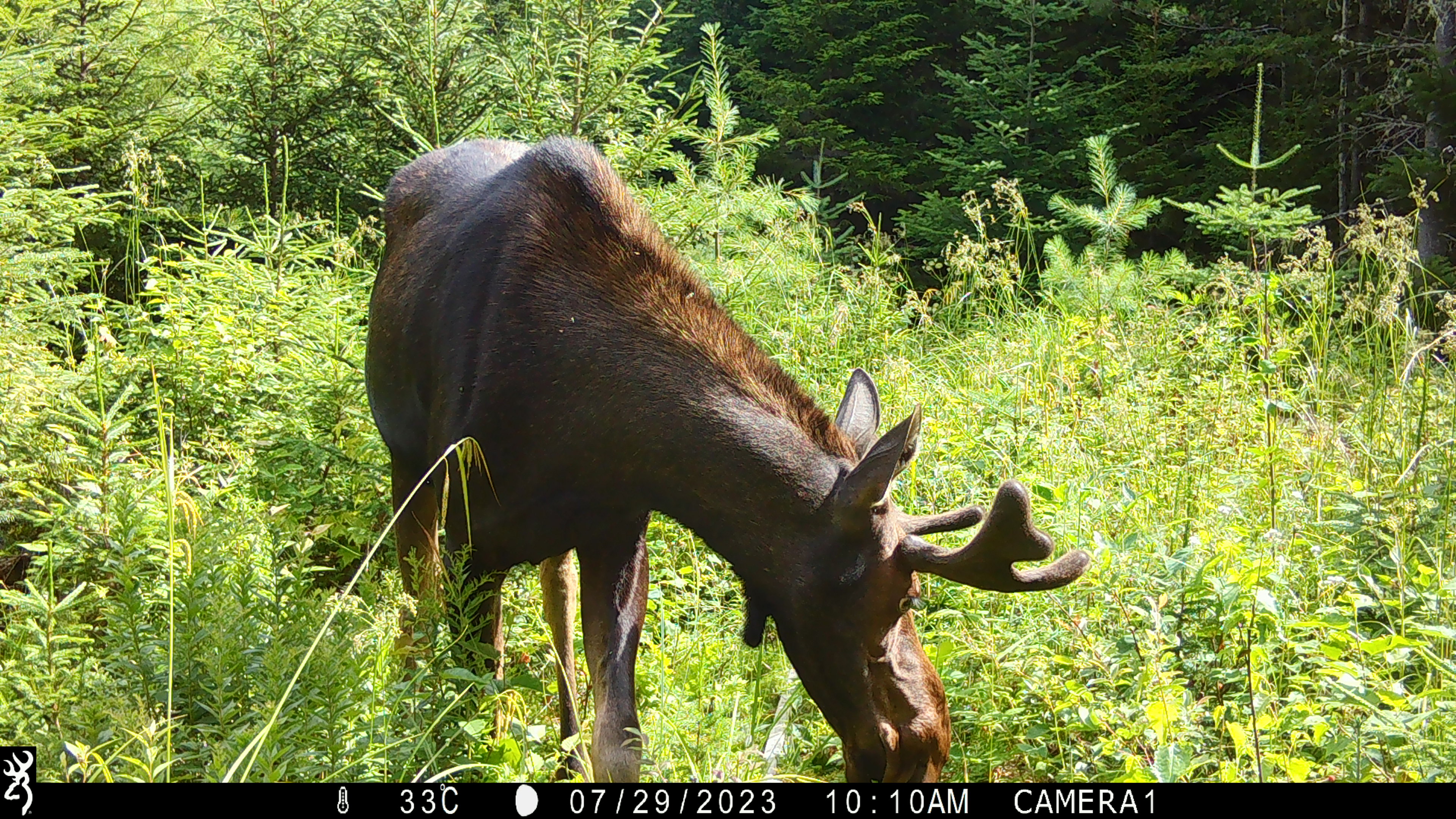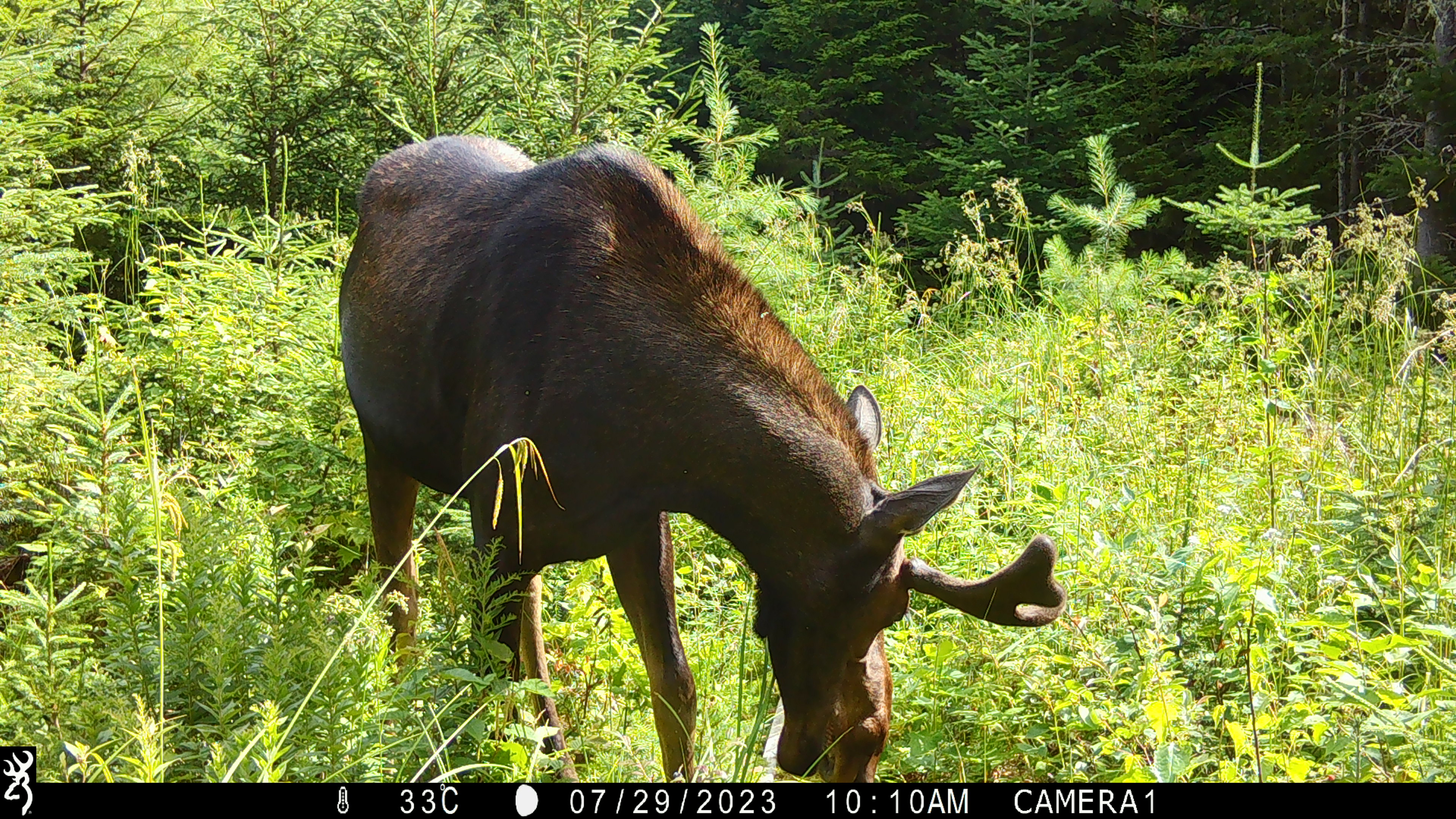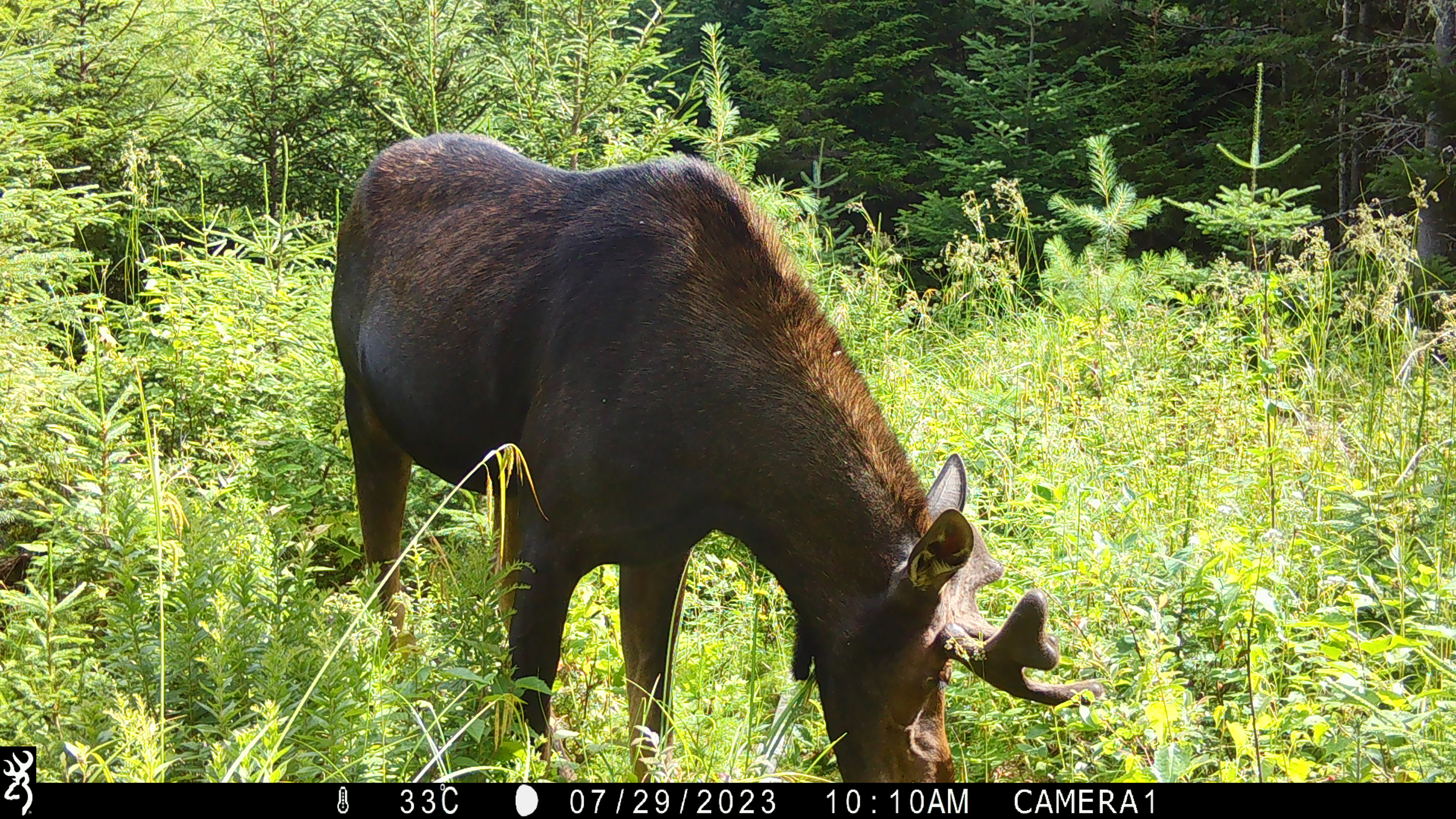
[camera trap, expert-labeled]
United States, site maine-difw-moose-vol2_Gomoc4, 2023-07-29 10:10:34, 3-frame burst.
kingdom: Animalia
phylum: Chordata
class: Mammalia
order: Artiodactyla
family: Cervidae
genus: Alces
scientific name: Alces alces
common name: moose